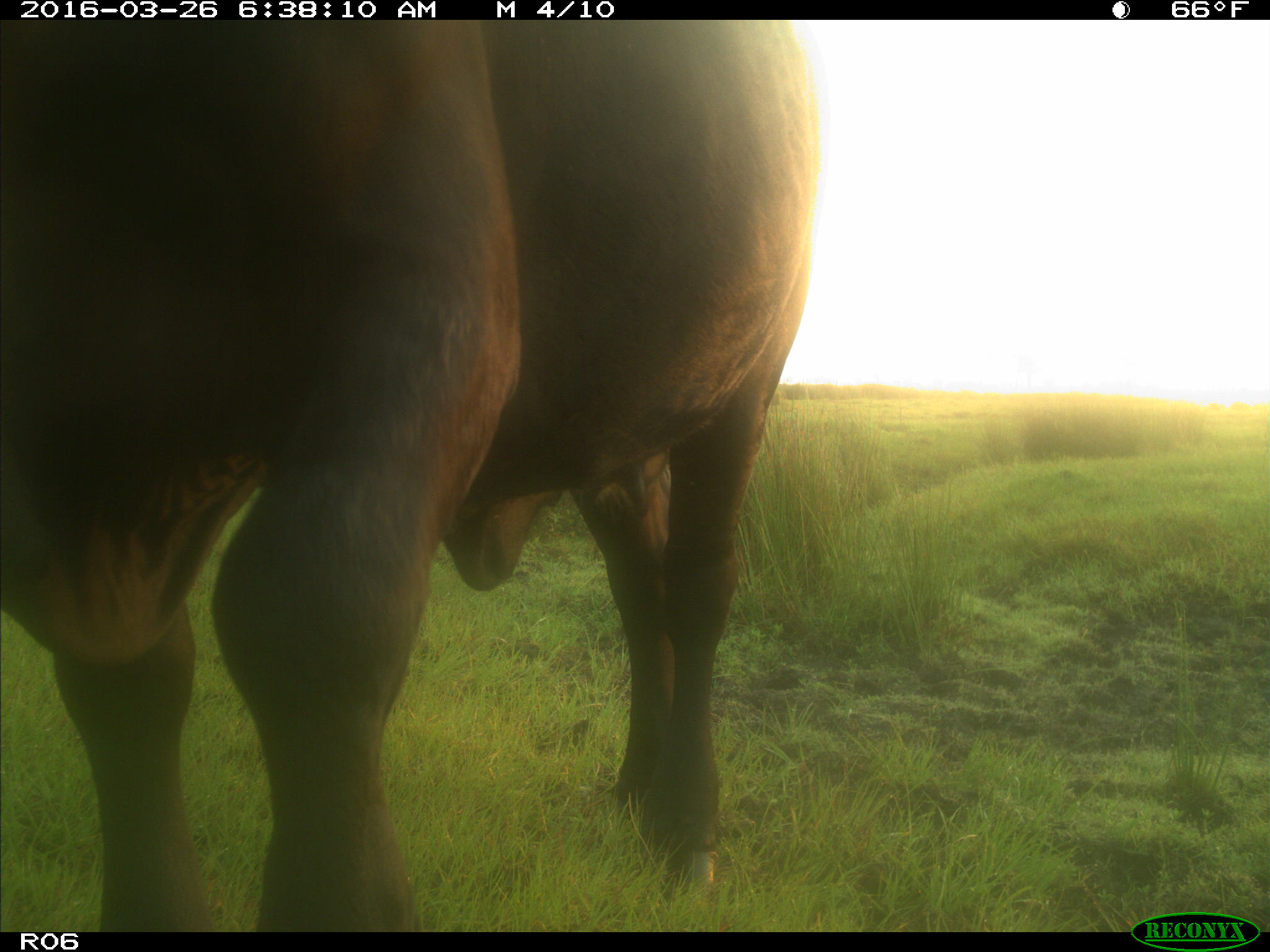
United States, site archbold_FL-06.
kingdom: Animalia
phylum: Chordata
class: Mammalia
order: Artiodactyla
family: Bovidae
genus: Bos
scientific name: Bos taurus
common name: domestic cow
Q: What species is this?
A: Bos taurus (domestic cow).